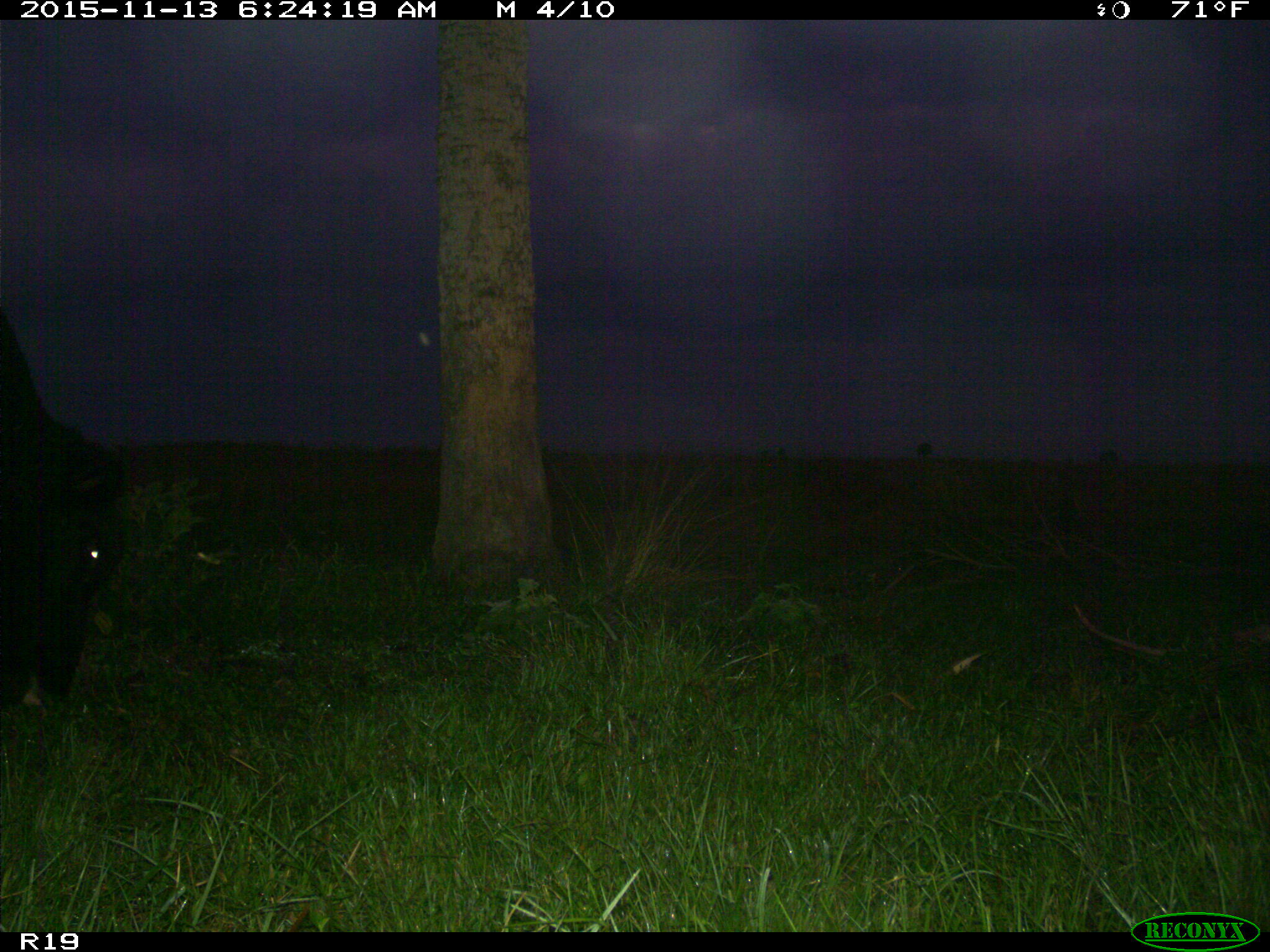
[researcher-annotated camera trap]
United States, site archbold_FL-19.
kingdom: Animalia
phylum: Chordata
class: Mammalia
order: Artiodactyla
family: Bovidae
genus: Bos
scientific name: Bos taurus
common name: domestic cow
Bos taurus (domestic cow).